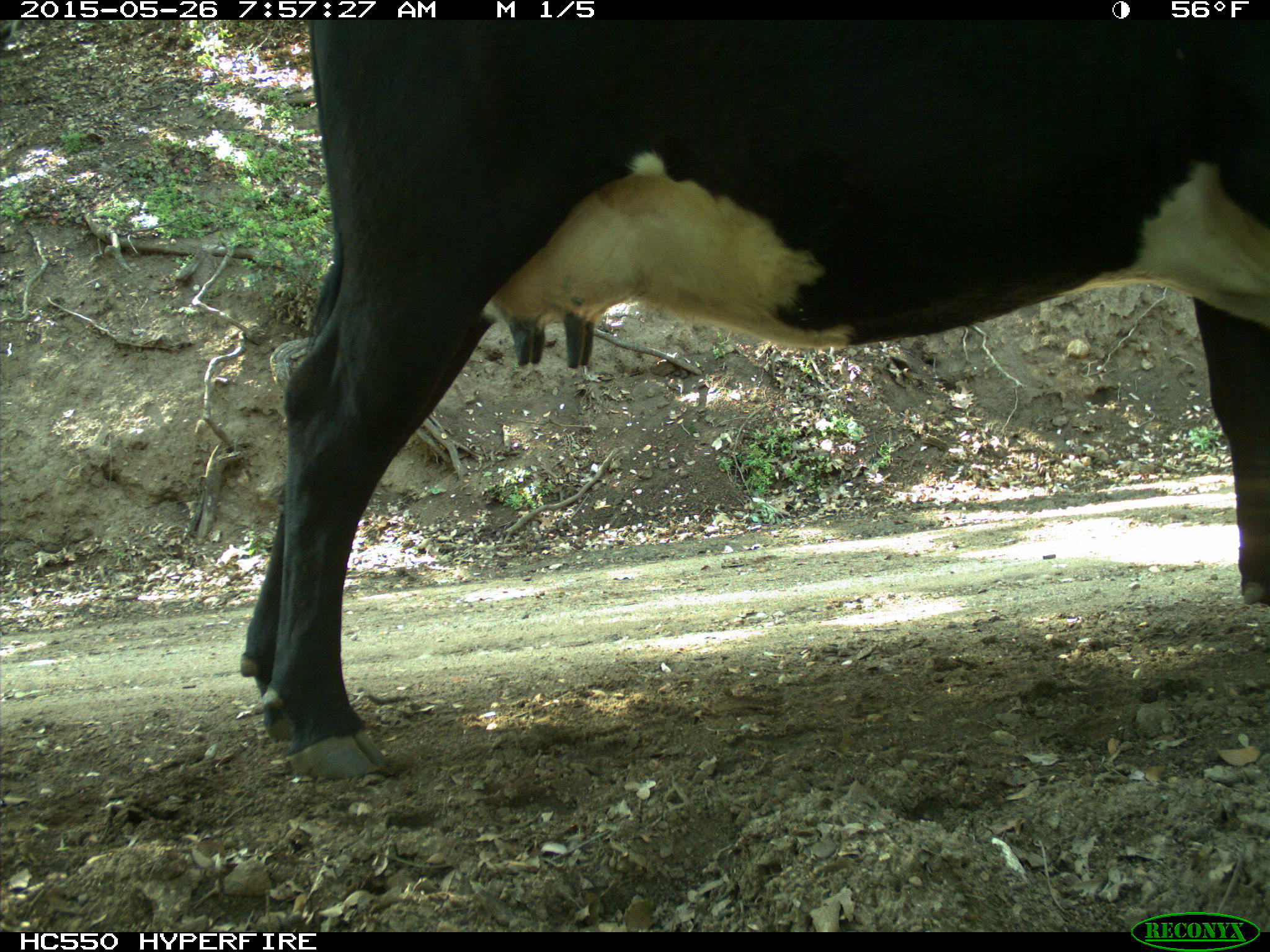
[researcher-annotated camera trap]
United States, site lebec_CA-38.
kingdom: Animalia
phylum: Chordata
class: Mammalia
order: Artiodactyla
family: Bovidae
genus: Bos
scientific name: Bos taurus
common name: domestic cow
Bos taurus (domestic cow).